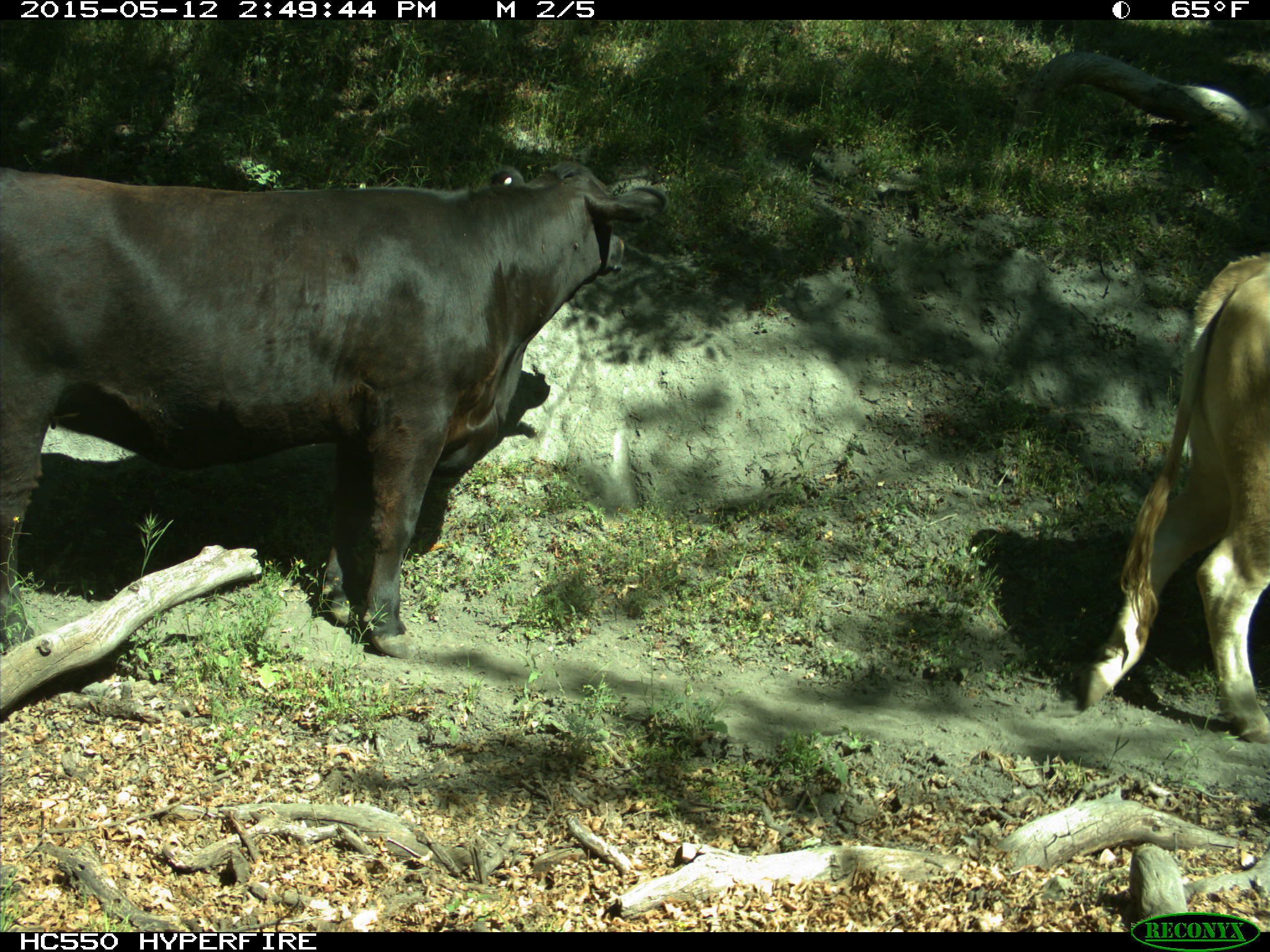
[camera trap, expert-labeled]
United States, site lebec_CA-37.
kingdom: Animalia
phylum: Chordata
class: Mammalia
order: Artiodactyla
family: Bovidae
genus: Bos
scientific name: Bos taurus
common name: domestic cow